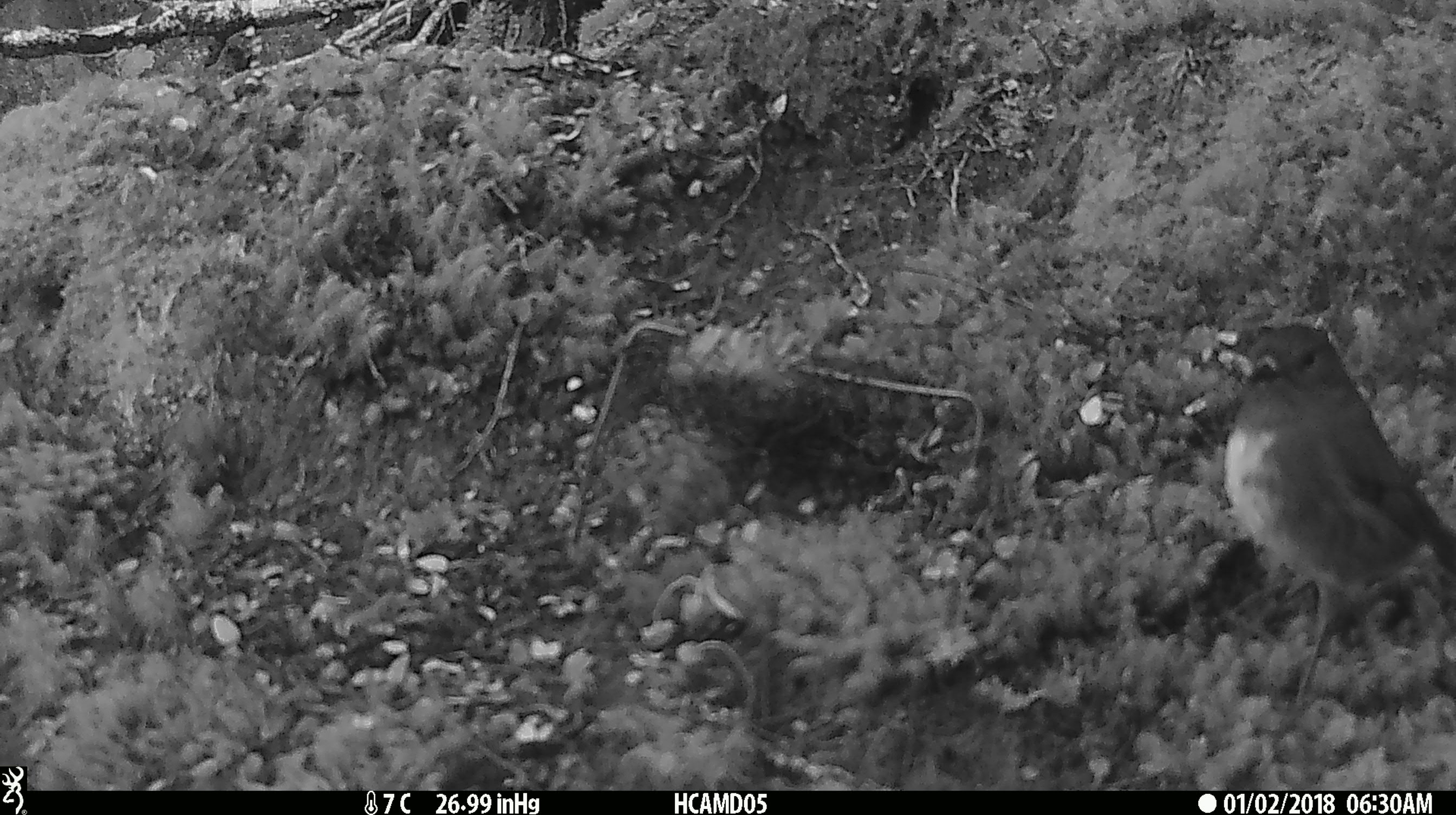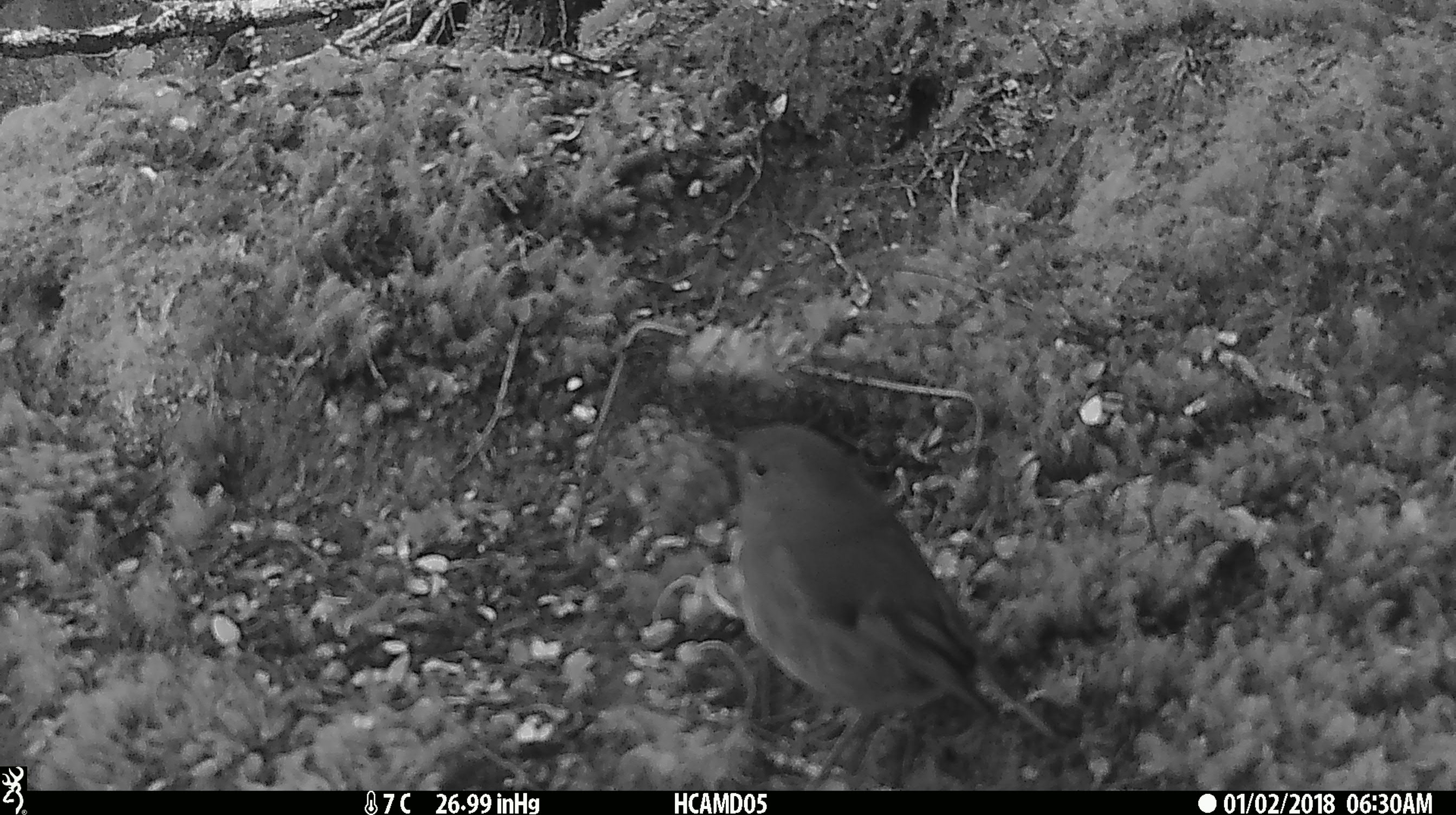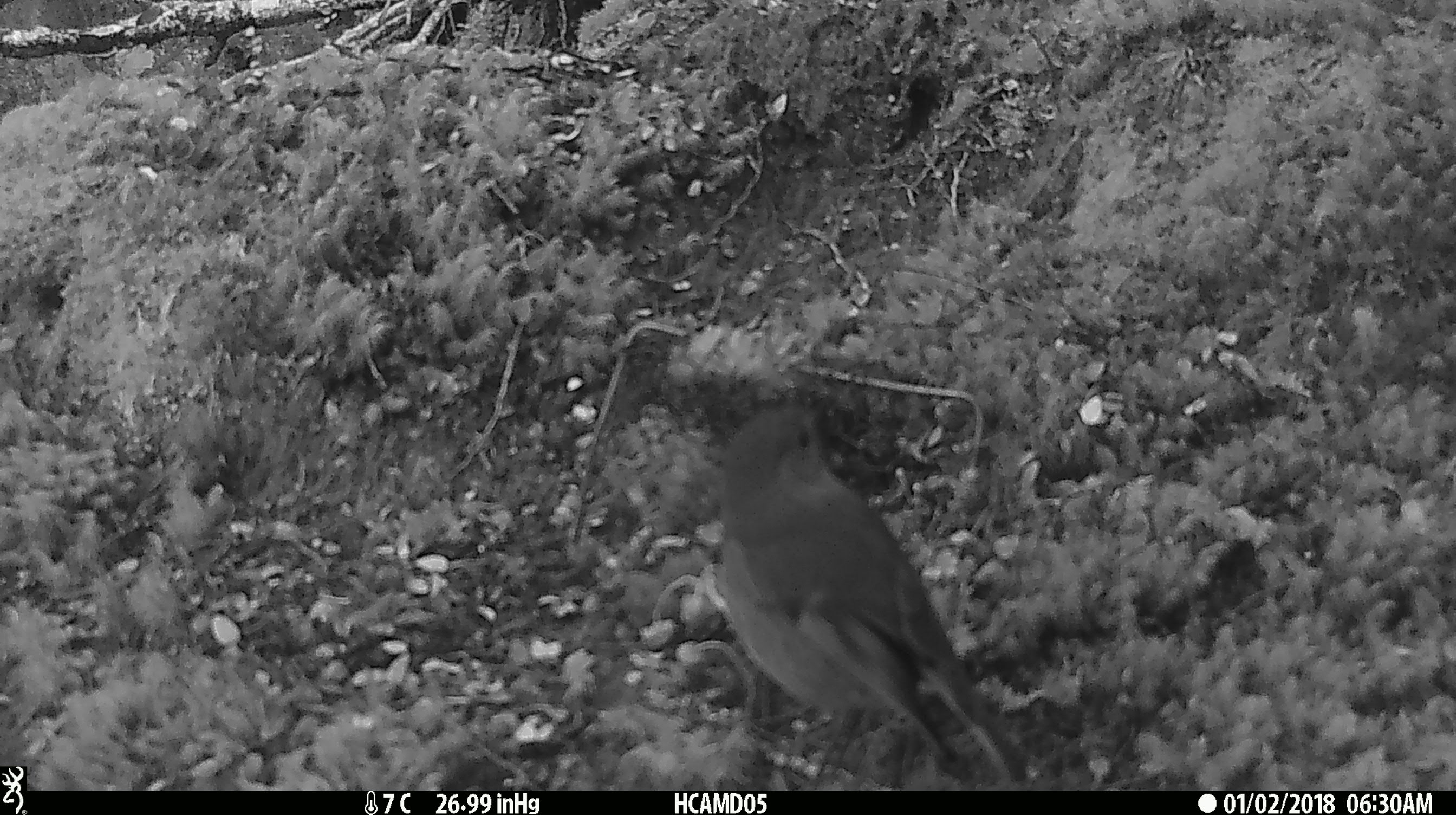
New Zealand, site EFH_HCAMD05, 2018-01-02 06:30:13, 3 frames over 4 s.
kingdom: Animalia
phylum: Chordata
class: Aves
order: Passeriformes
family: Petroicidae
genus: Petroica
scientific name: Petroica australis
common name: new zealand robin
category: robin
Robin (new zealand robin) (Petroica australis).